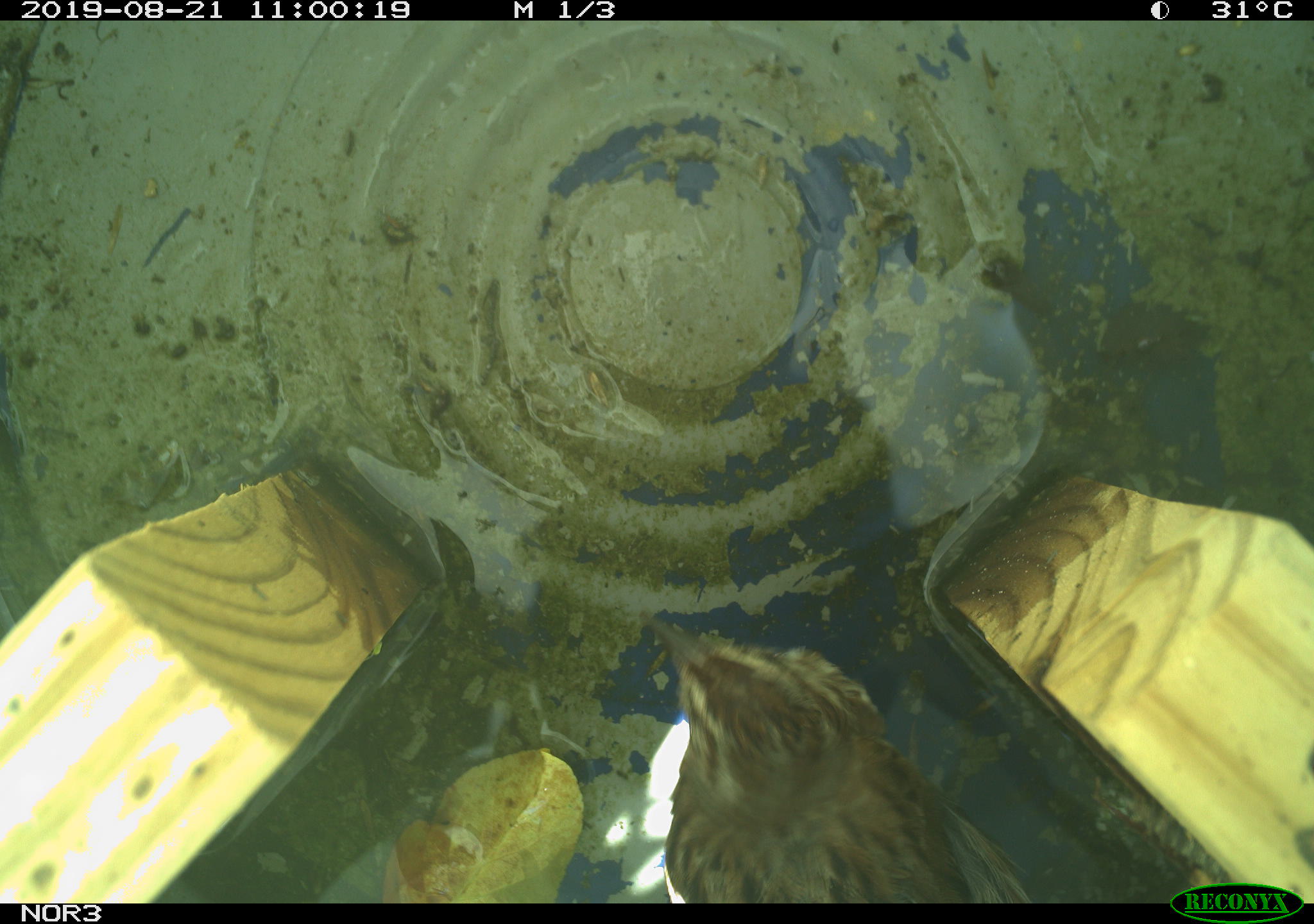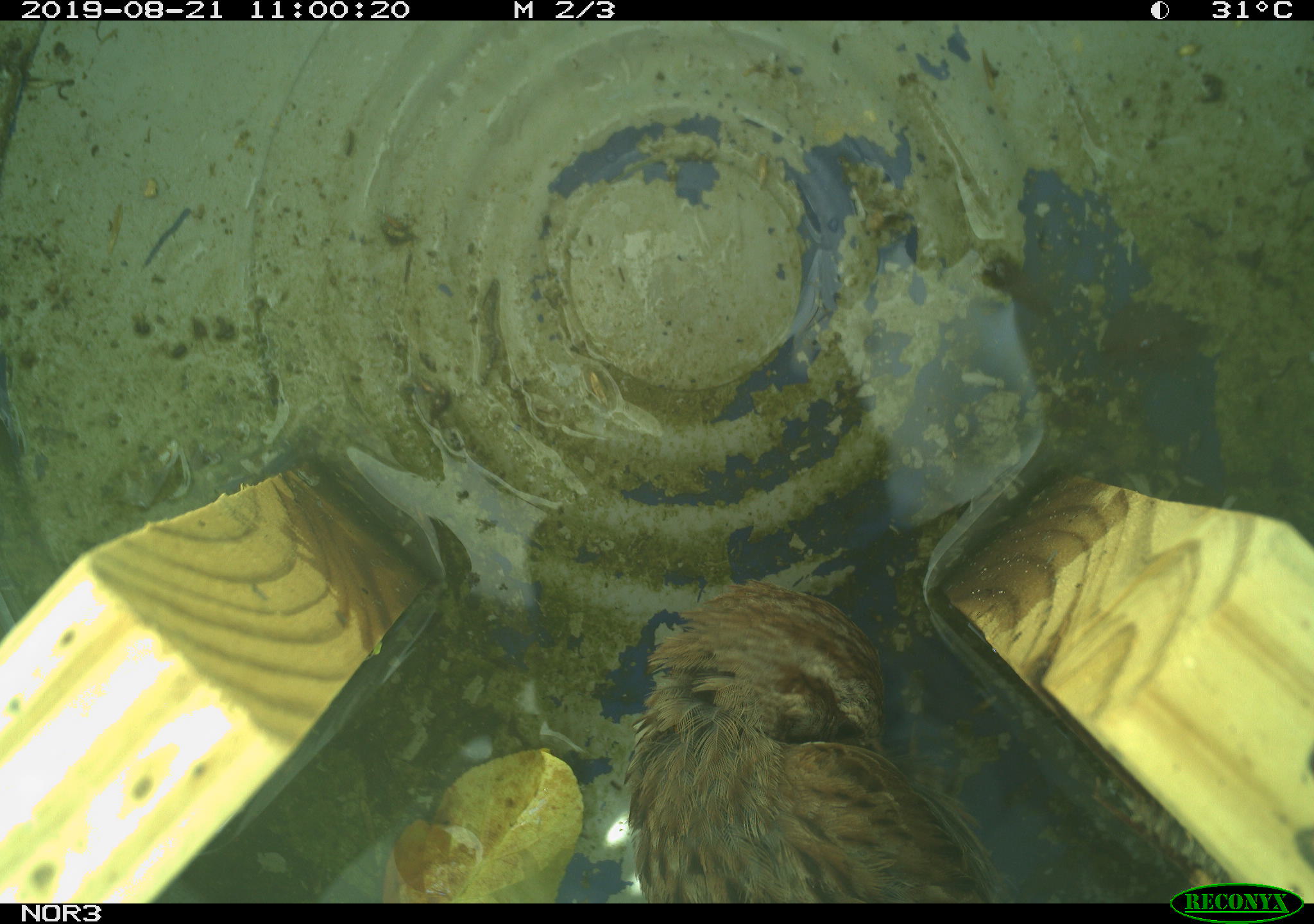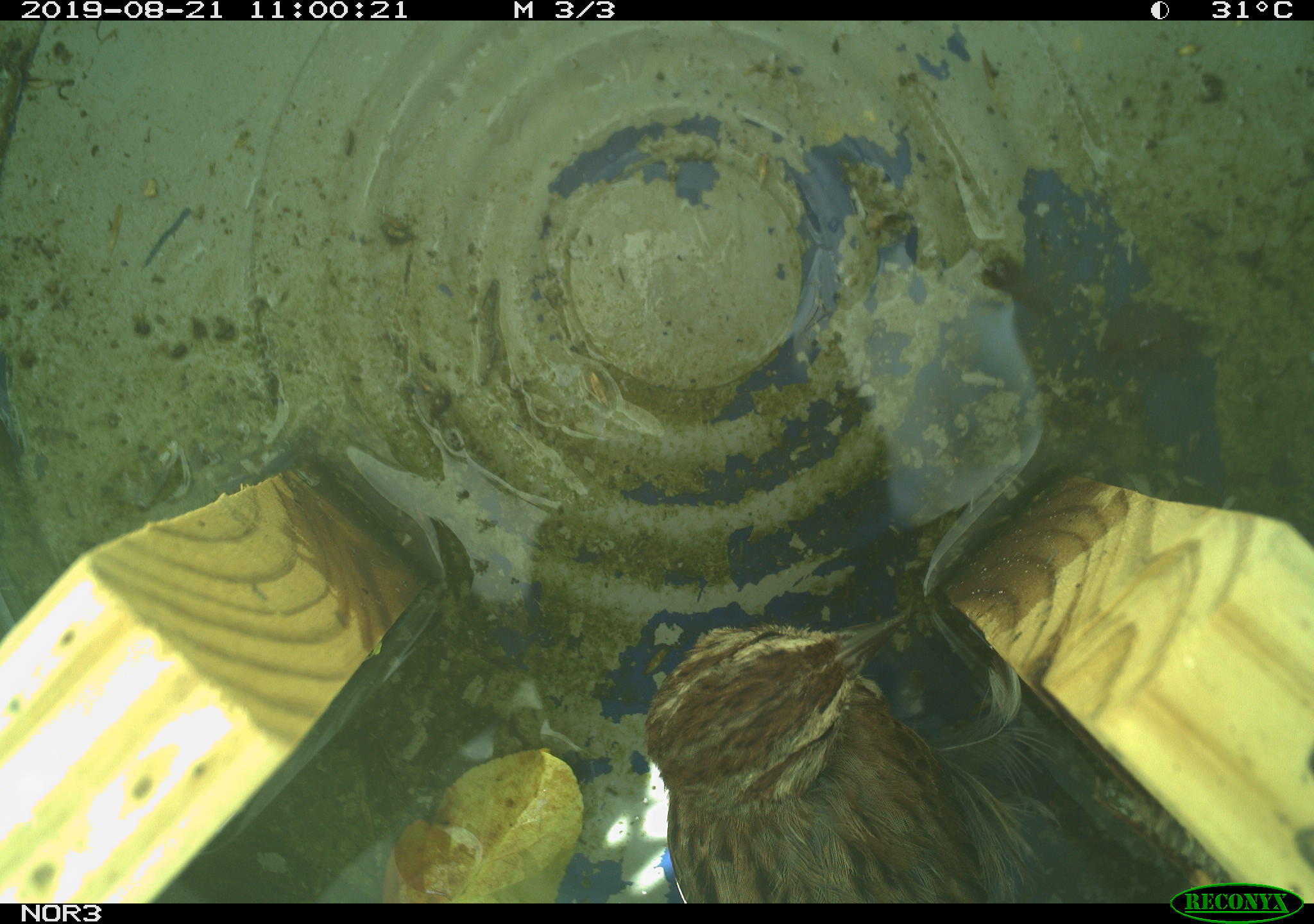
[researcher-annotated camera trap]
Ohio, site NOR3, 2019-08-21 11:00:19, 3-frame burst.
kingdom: Animalia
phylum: Chordata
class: Aves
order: Passeriformes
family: Passerellidae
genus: Melospiza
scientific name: Melospiza melodia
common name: song sparrow